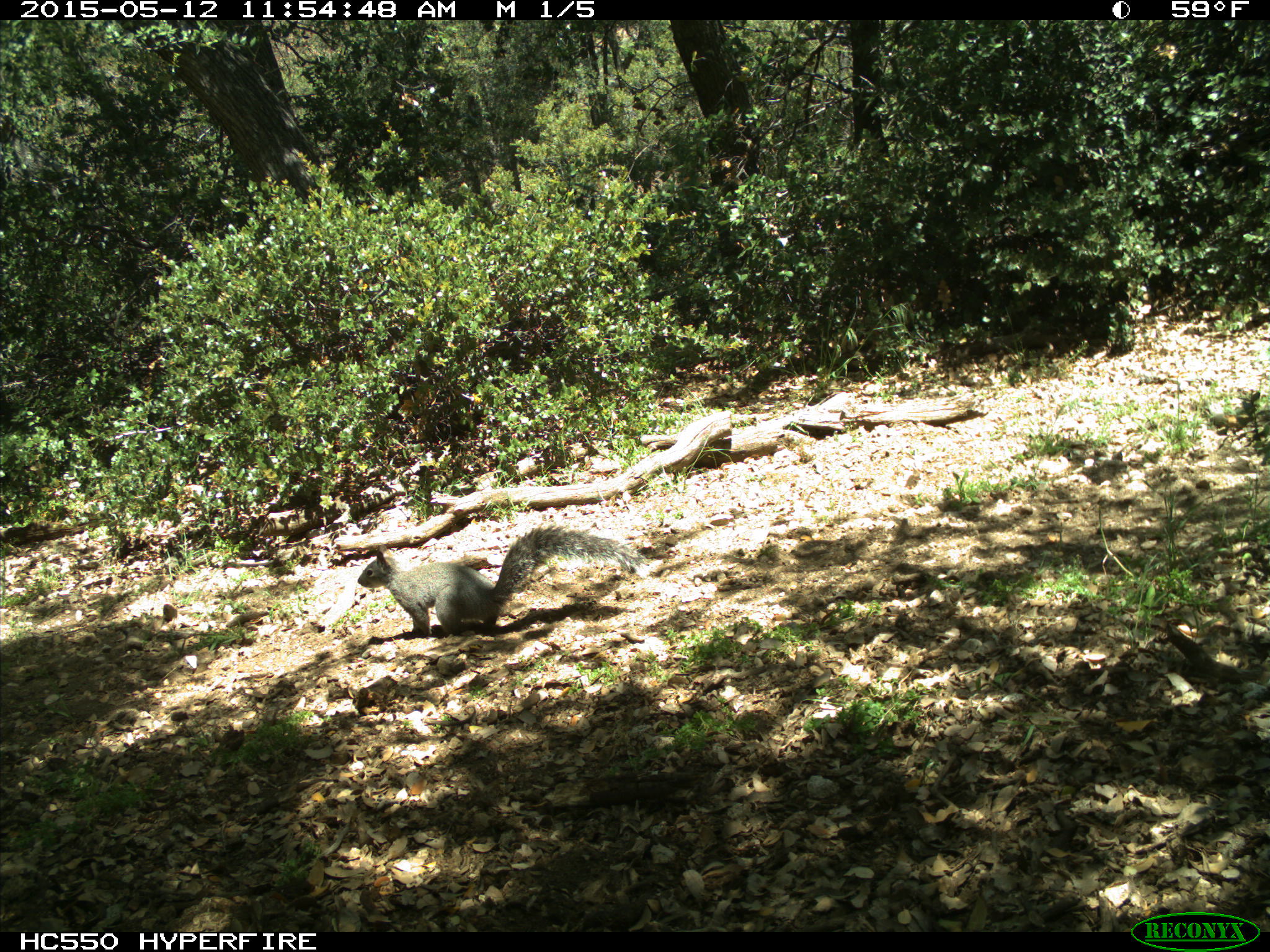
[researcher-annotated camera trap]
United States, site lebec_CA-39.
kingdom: Animalia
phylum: Chordata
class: Mammalia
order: Rodentia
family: Sciuridae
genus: Sciurus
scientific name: Sciurus carolinensis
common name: eastern gray squirrel